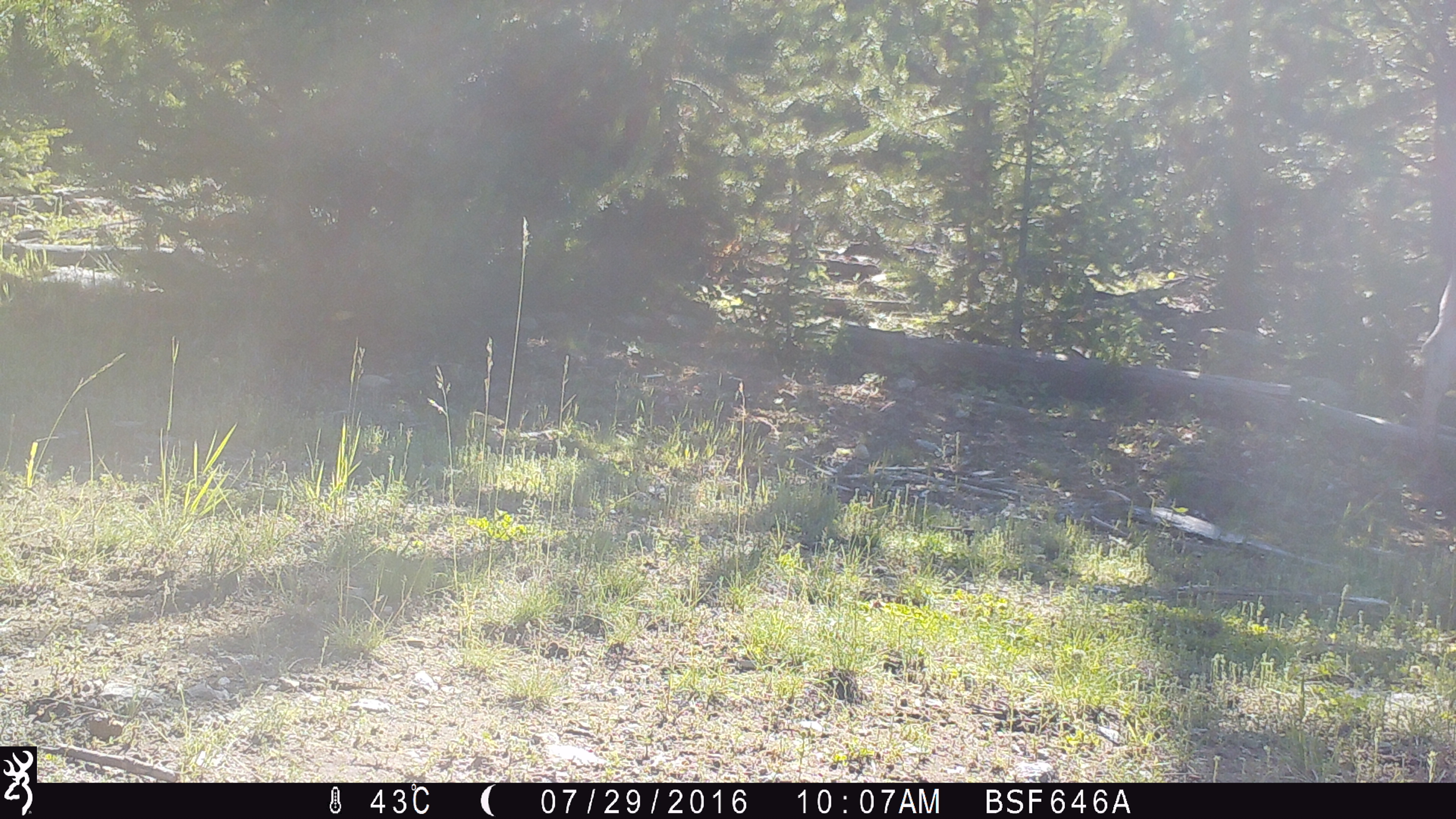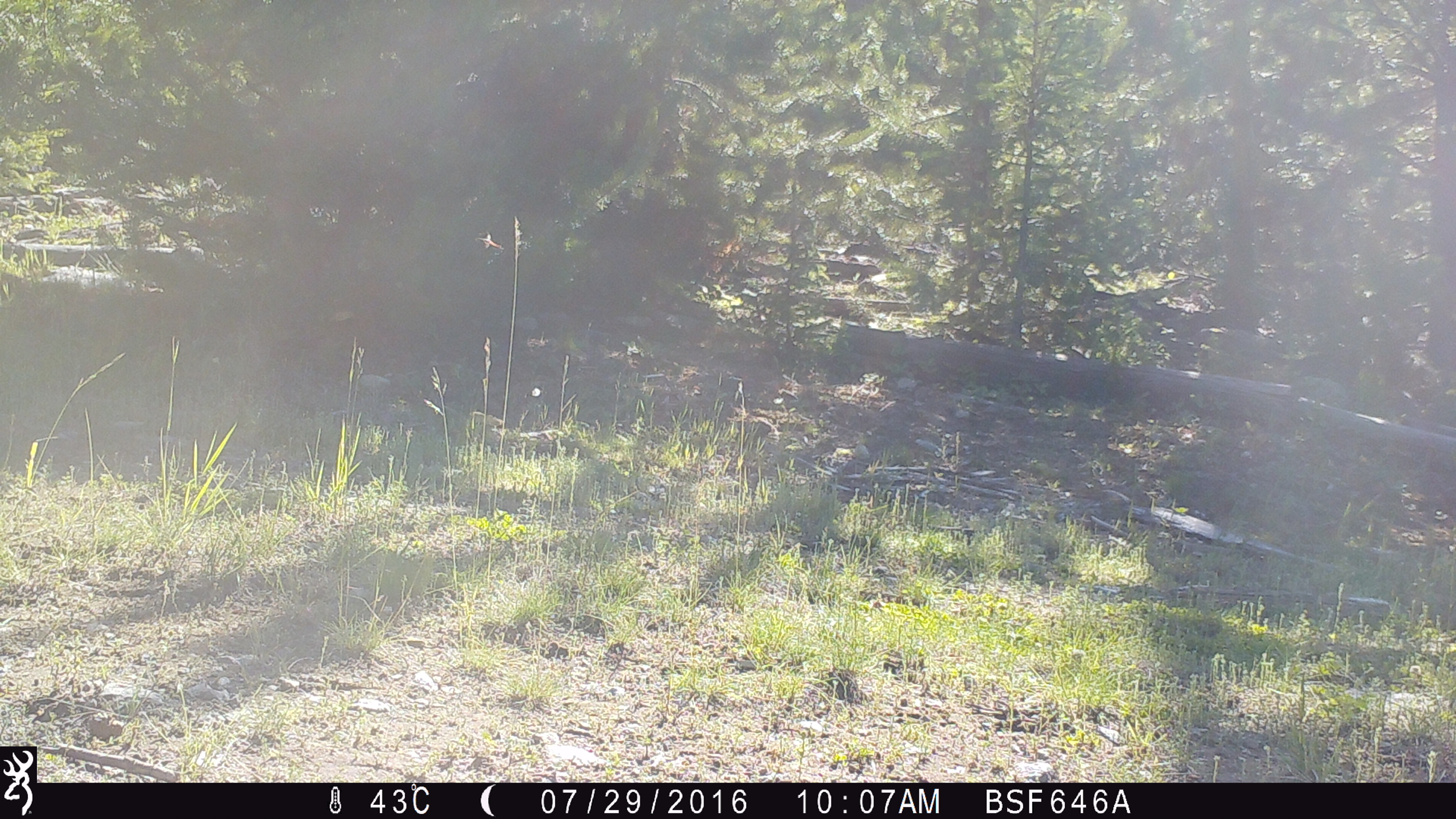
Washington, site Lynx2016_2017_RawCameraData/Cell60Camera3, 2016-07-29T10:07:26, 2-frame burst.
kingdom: Animalia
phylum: Chordata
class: Mammalia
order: Artiodactyla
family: Bovidae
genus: Bos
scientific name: Bos taurus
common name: domestic cattle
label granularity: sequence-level